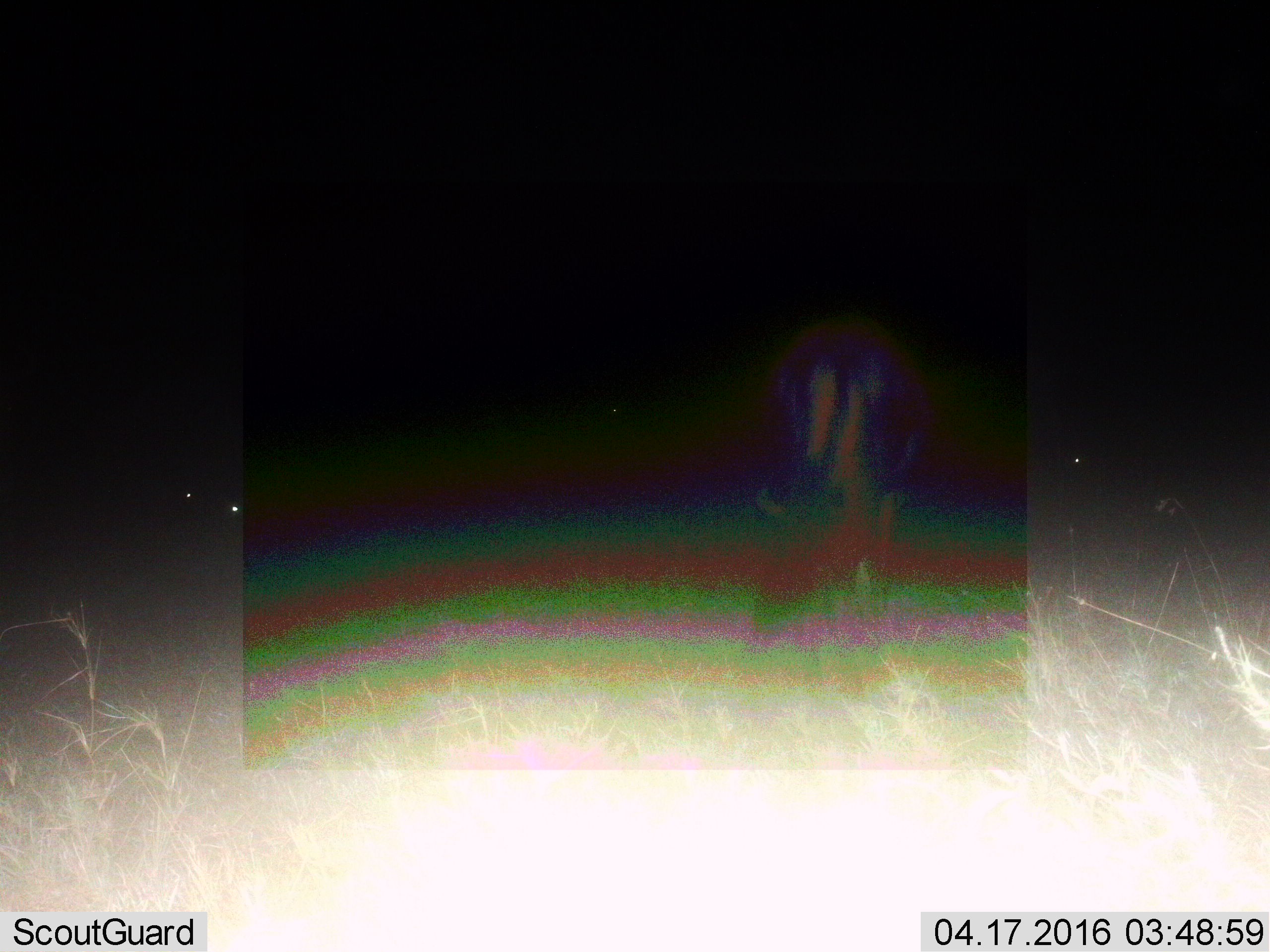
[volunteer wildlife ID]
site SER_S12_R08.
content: unidentified animal